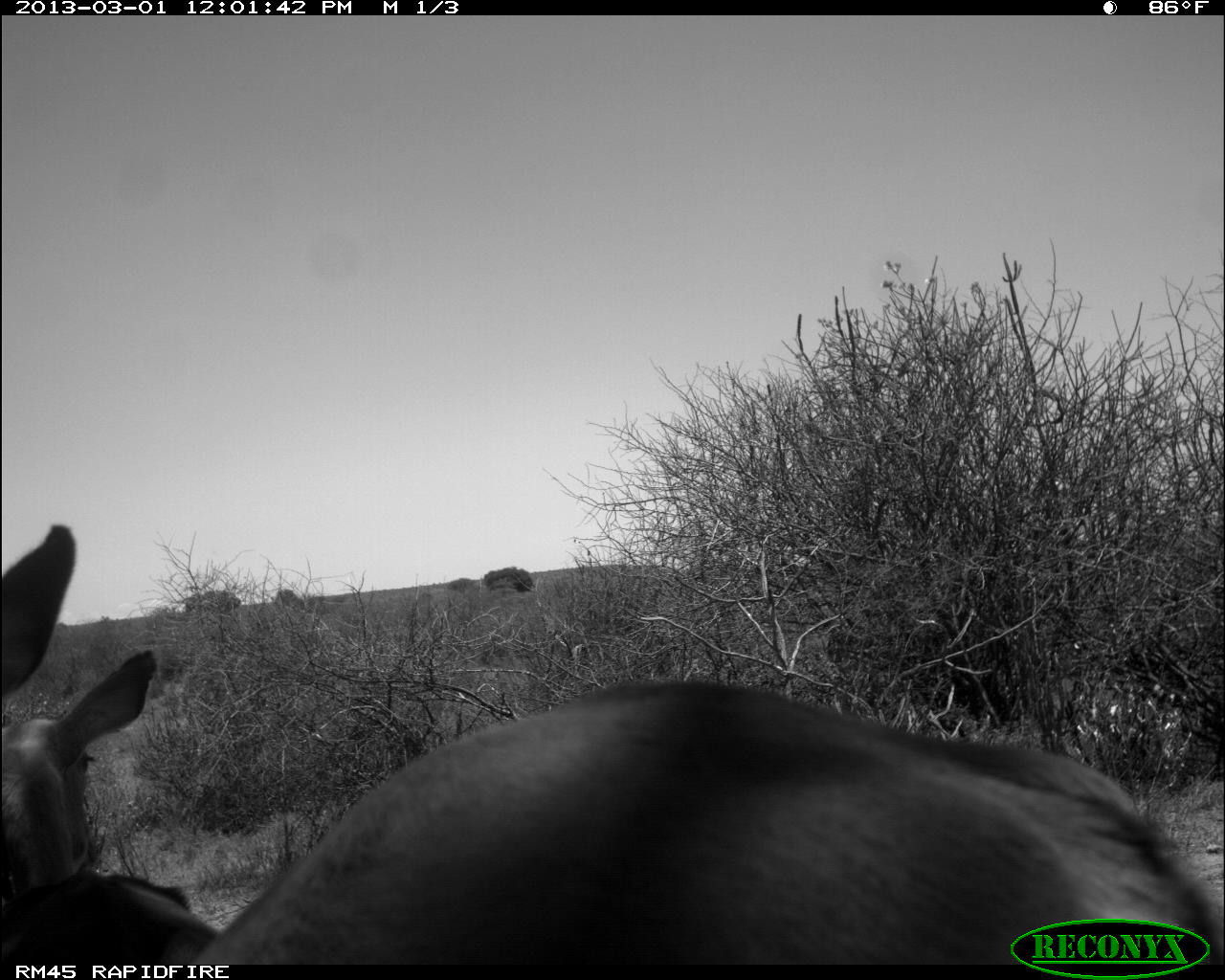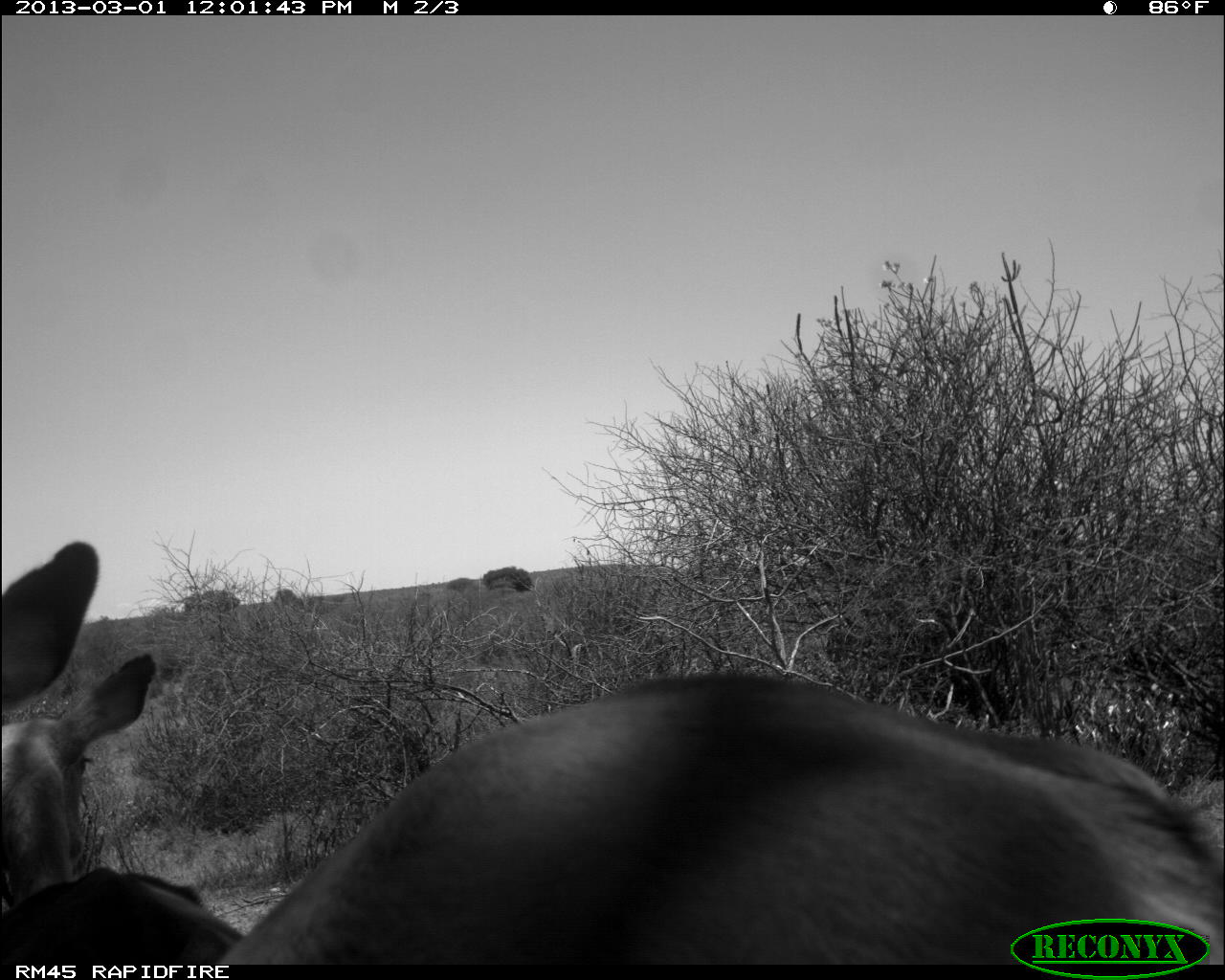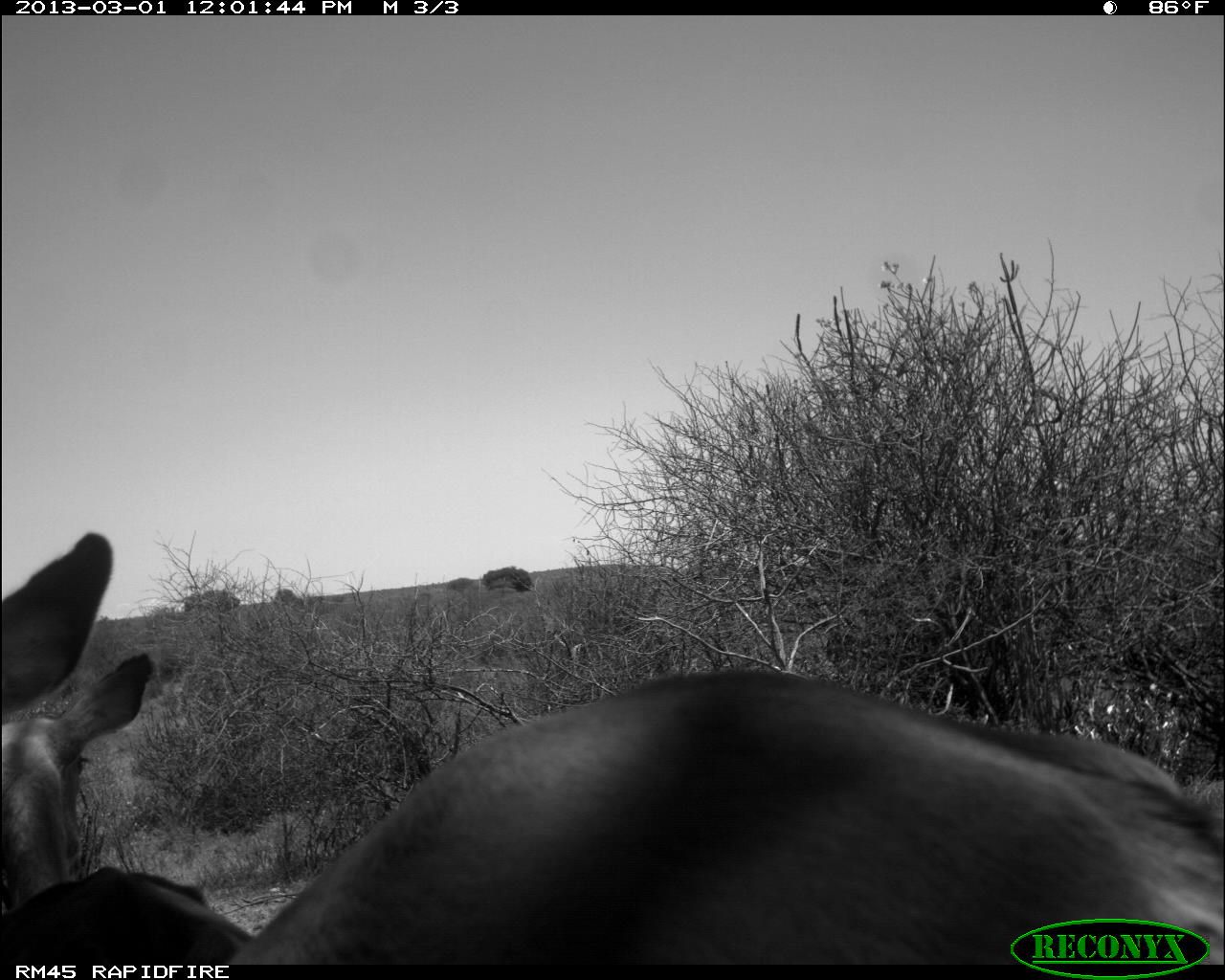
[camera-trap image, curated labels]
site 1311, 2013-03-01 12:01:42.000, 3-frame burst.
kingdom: Animalia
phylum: Chordata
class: Mammalia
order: Artiodactyla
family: Bovidae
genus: Aepyceros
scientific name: Aepyceros melampus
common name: impala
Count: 2.